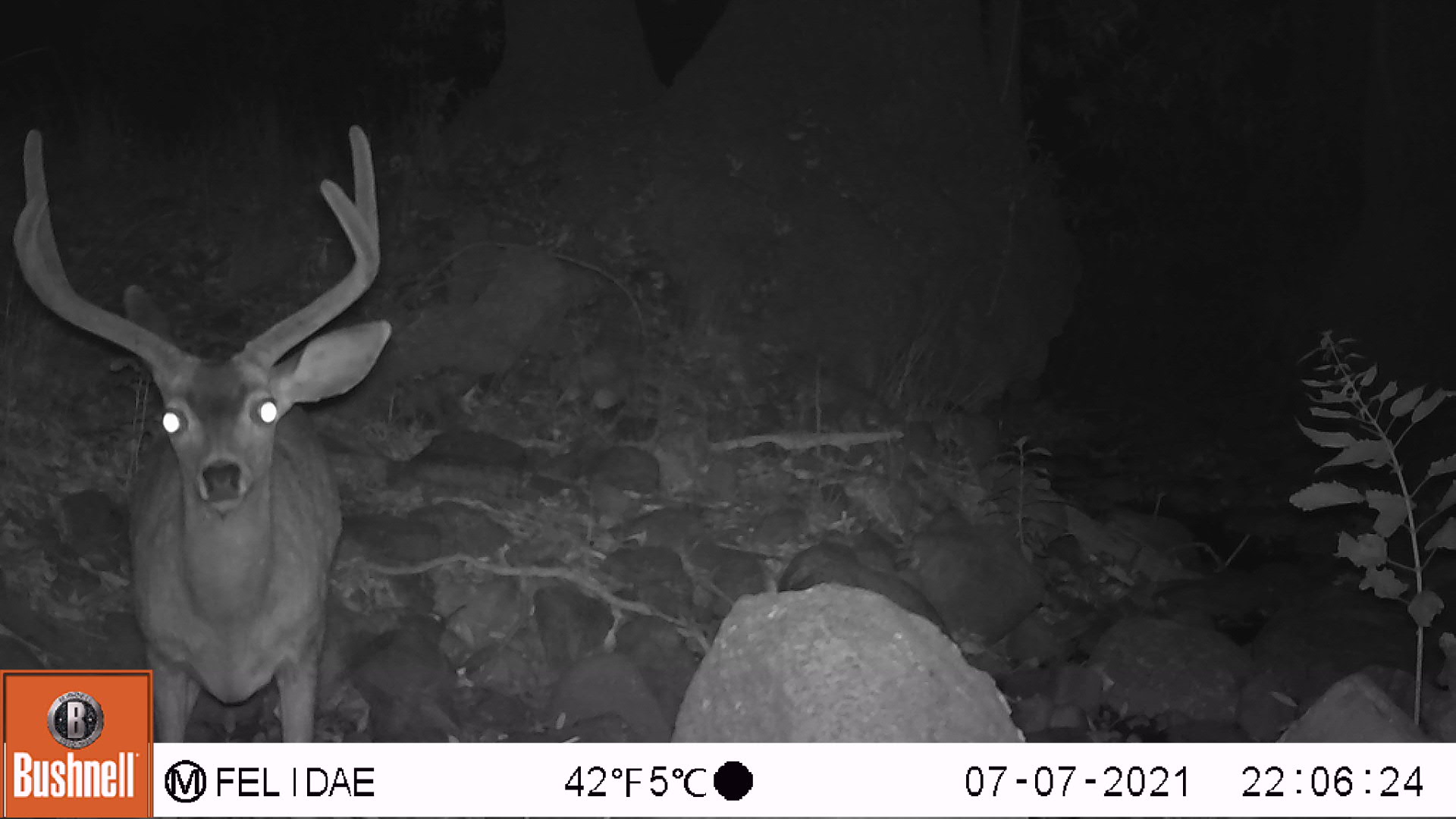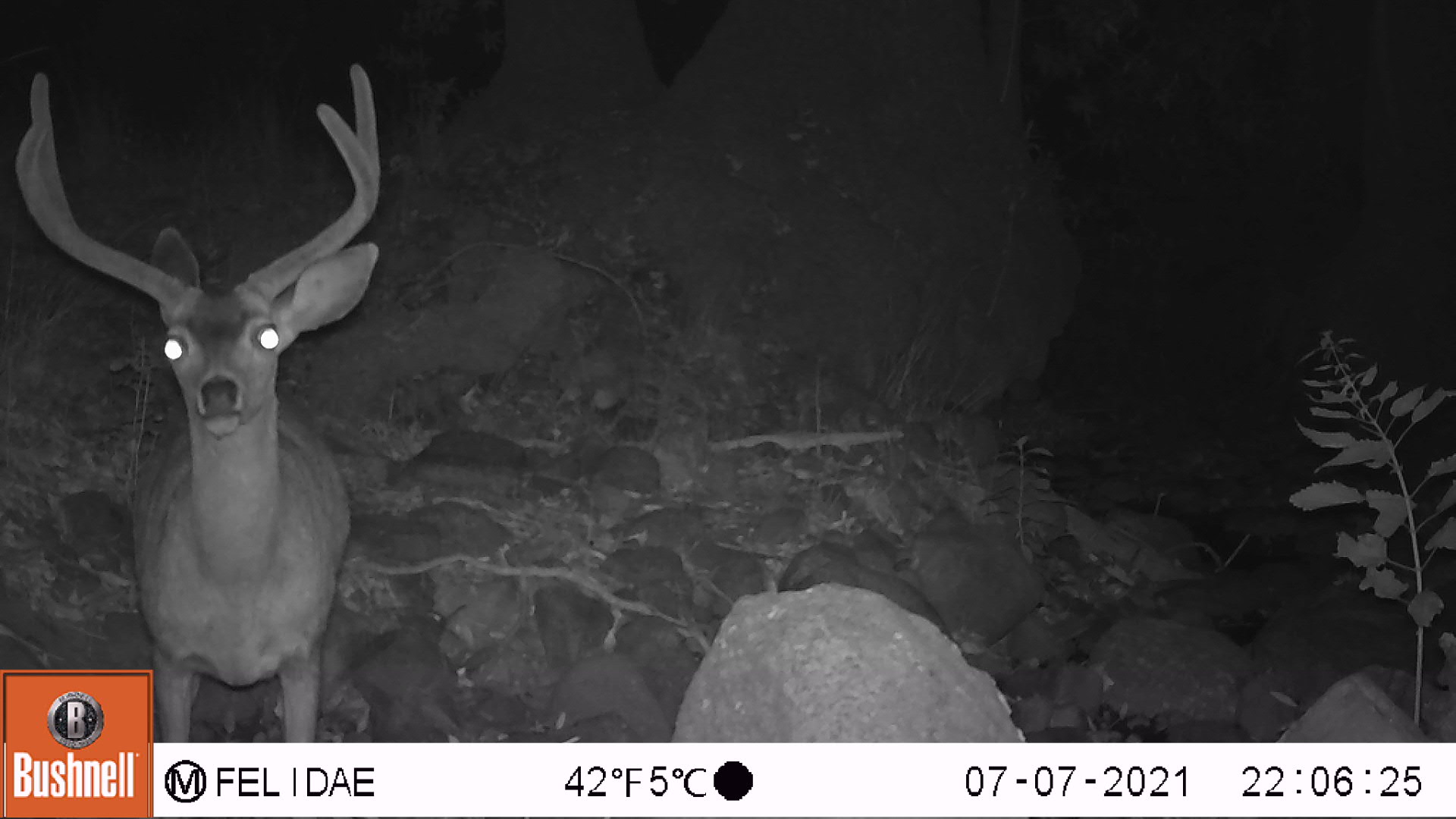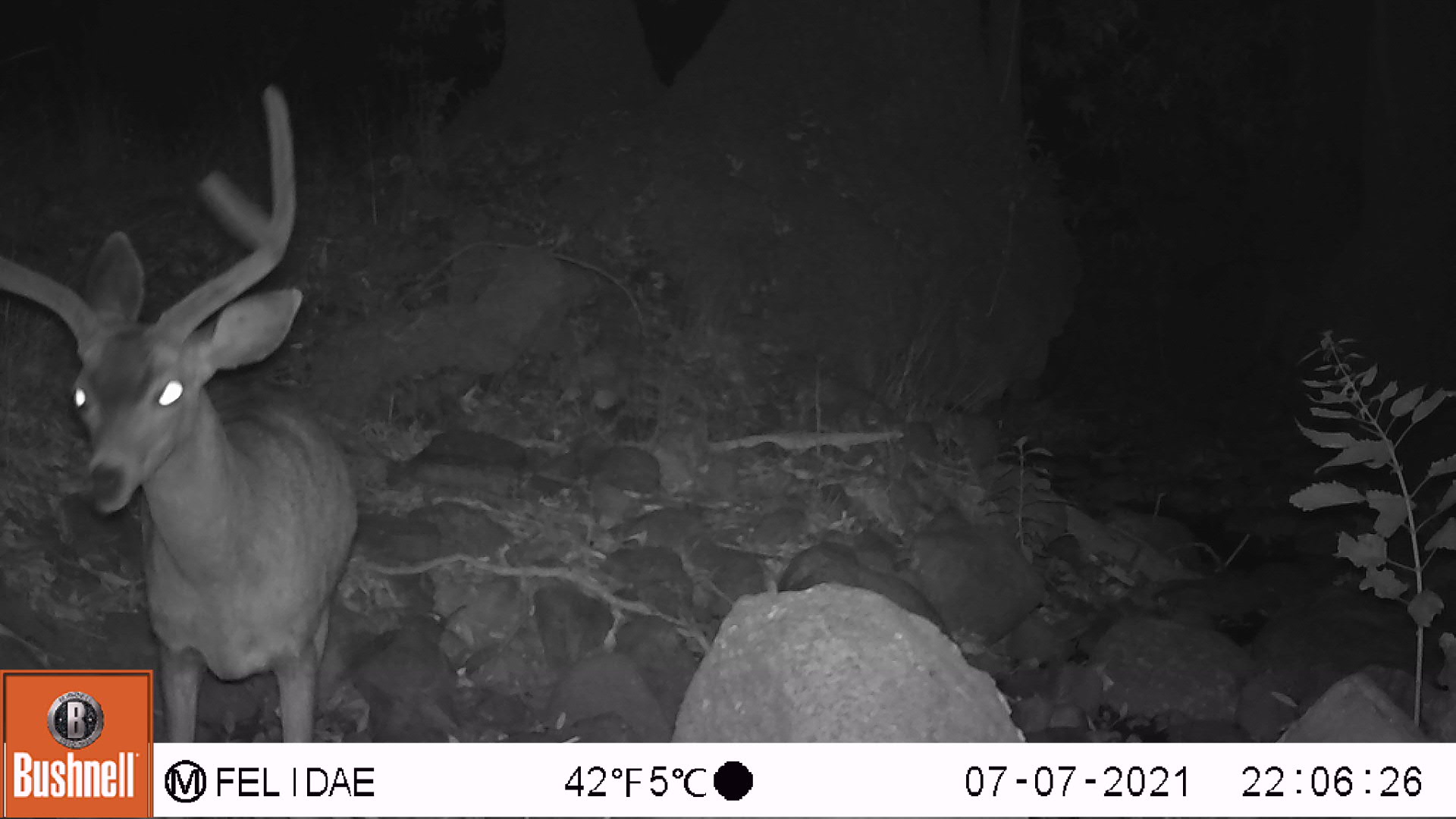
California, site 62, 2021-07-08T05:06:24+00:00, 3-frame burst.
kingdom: Animalia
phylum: Chordata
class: Mammalia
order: Artiodactyla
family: Cervidae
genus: Odocoileus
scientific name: Odocoileus hemionus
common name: mule deer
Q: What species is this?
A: Mule deer (Odocoileus hemionus).